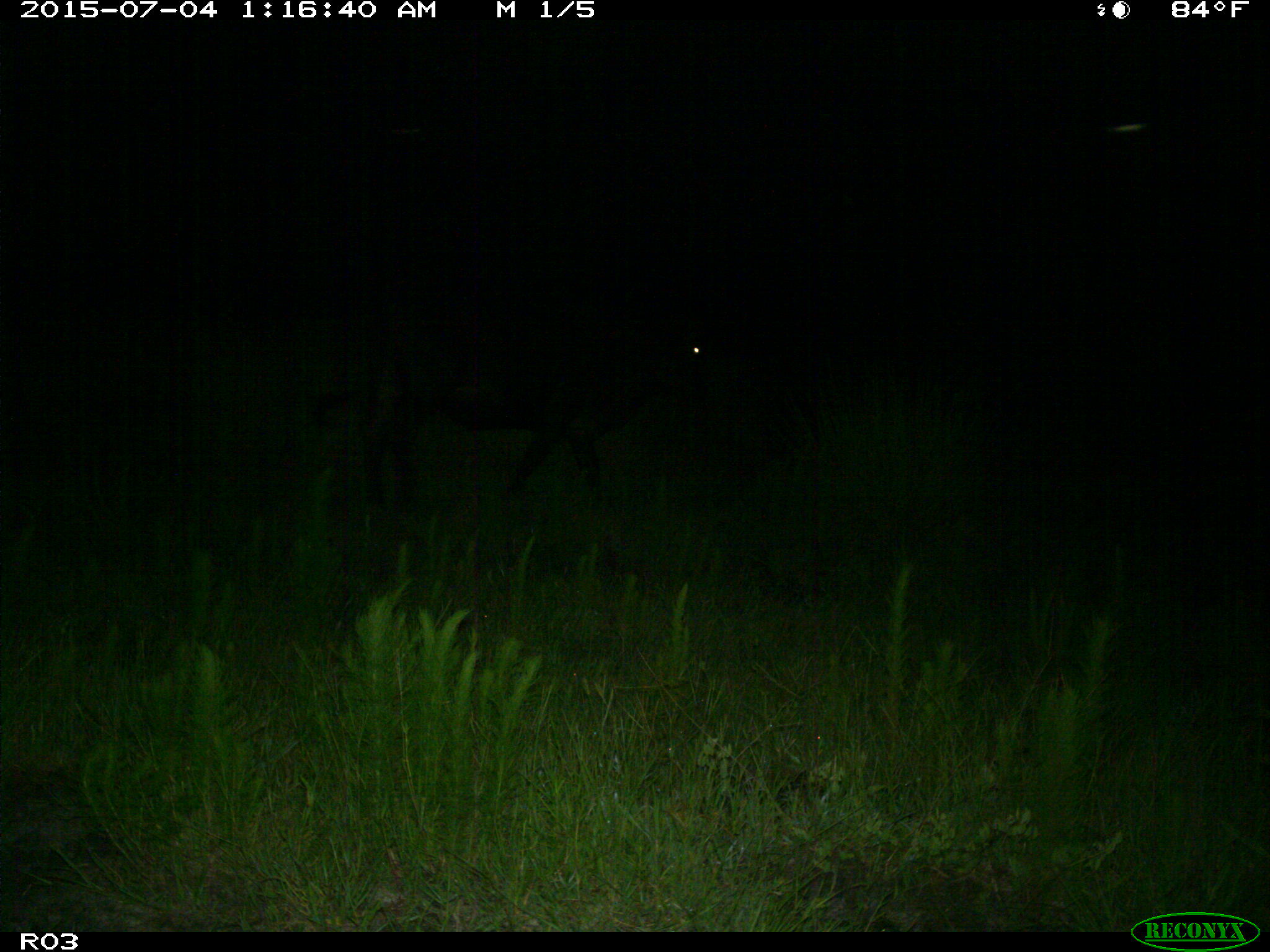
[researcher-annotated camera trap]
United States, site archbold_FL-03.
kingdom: Animalia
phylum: Chordata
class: Mammalia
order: Artiodactyla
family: Bovidae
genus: Bos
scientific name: Bos taurus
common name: domestic cow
Bos taurus (domestic cow).